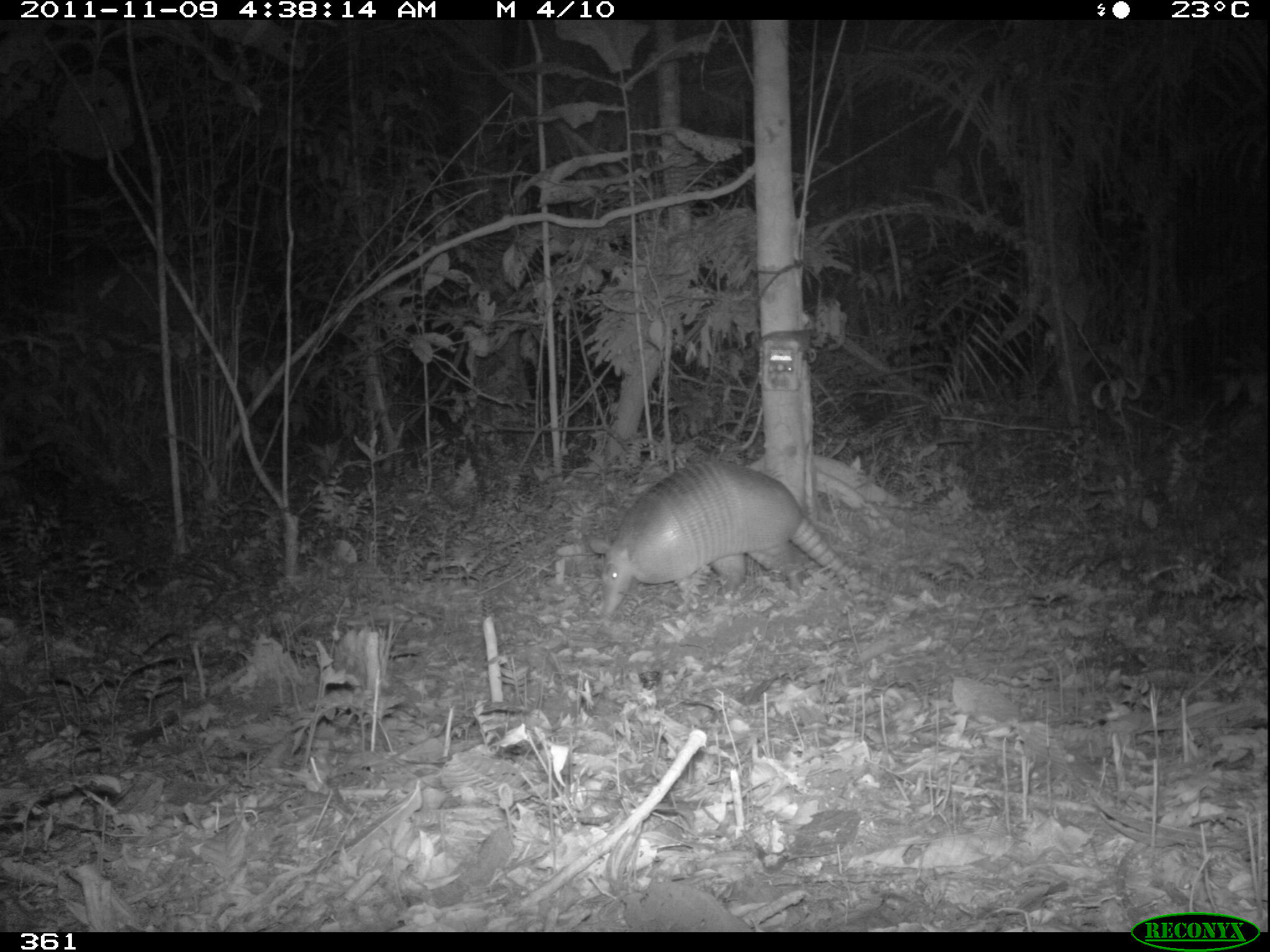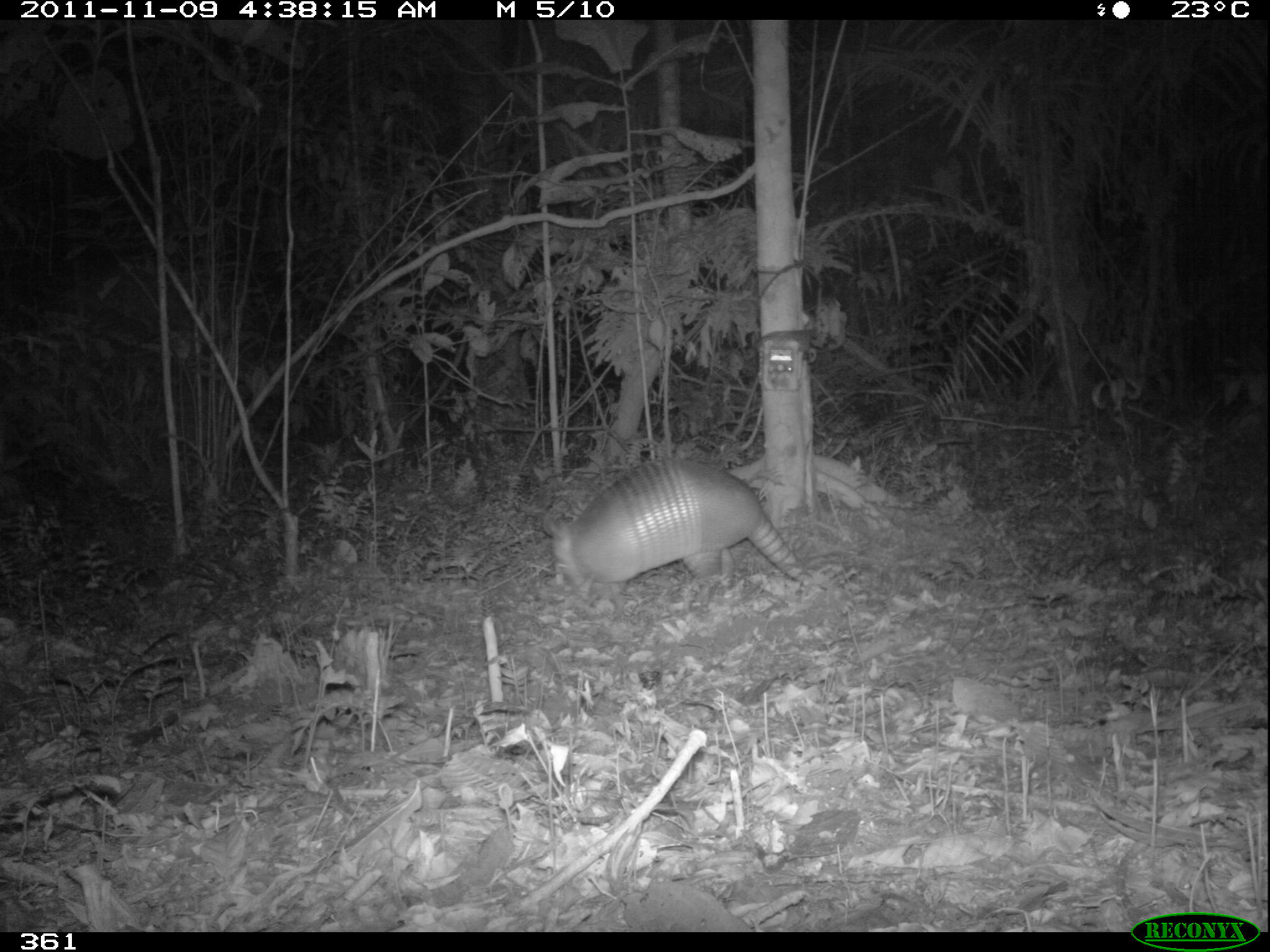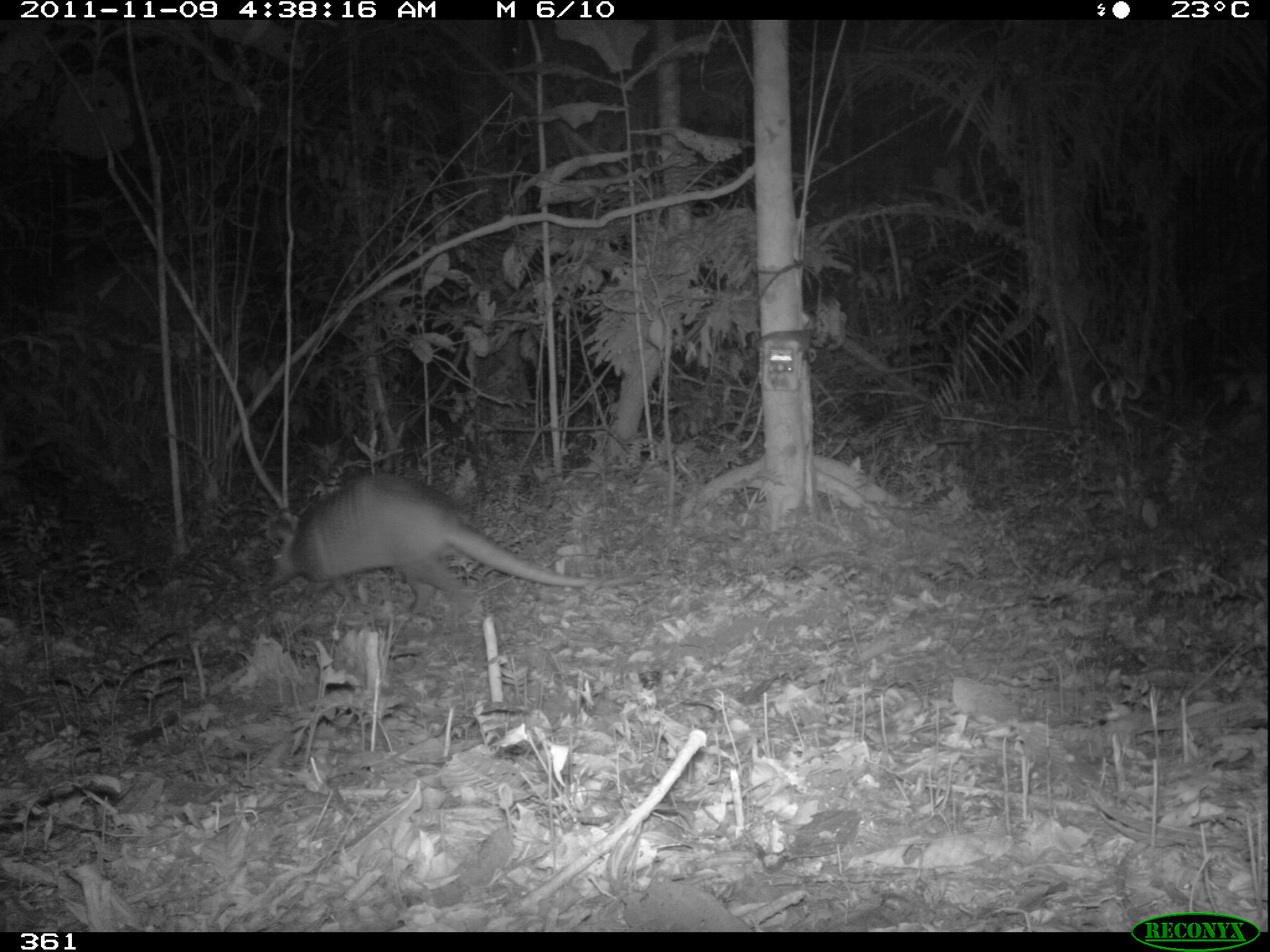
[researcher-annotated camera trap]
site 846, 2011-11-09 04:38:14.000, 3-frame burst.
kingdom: Animalia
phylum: Chordata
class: Mammalia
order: Cingulata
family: Dasypodidae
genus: Dasypus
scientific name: Dasypus kappleri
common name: greater long-nosed armadillo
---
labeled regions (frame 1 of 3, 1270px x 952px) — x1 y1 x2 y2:
dasypus kappleri: 586 458 925 621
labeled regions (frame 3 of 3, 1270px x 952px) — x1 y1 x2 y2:
dasypus kappleri: 257 472 658 617